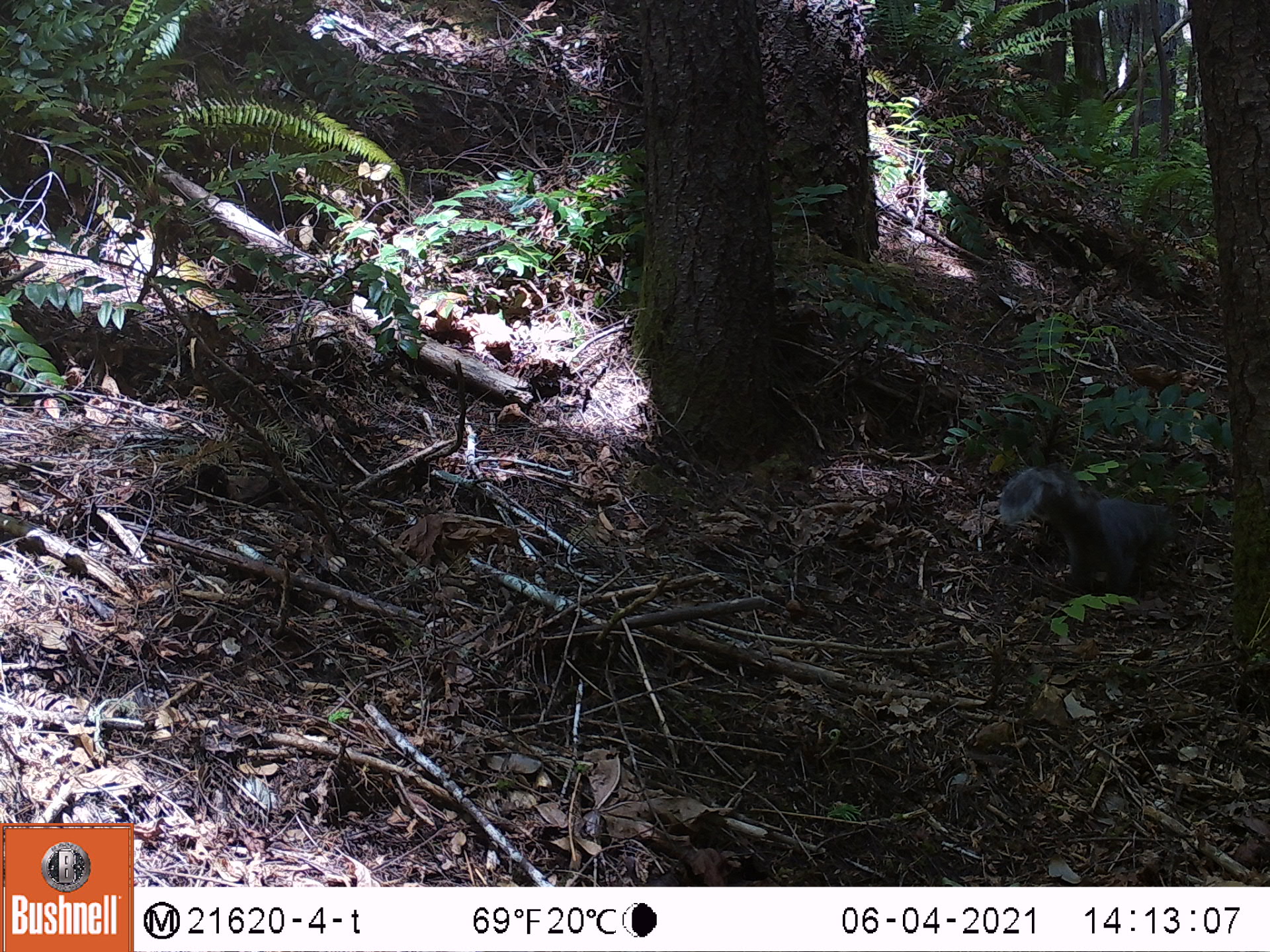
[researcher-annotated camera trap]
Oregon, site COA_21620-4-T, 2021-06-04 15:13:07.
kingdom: Animalia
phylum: Chordata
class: Mammalia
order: Rodentia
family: Sciuridae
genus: Sciurus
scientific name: Sciurus griseus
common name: western gray squirrel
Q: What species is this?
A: Western gray squirrel (Sciurus griseus).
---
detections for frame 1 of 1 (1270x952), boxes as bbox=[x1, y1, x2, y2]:
western gray squirrel: bbox=[987, 445, 1202, 620]